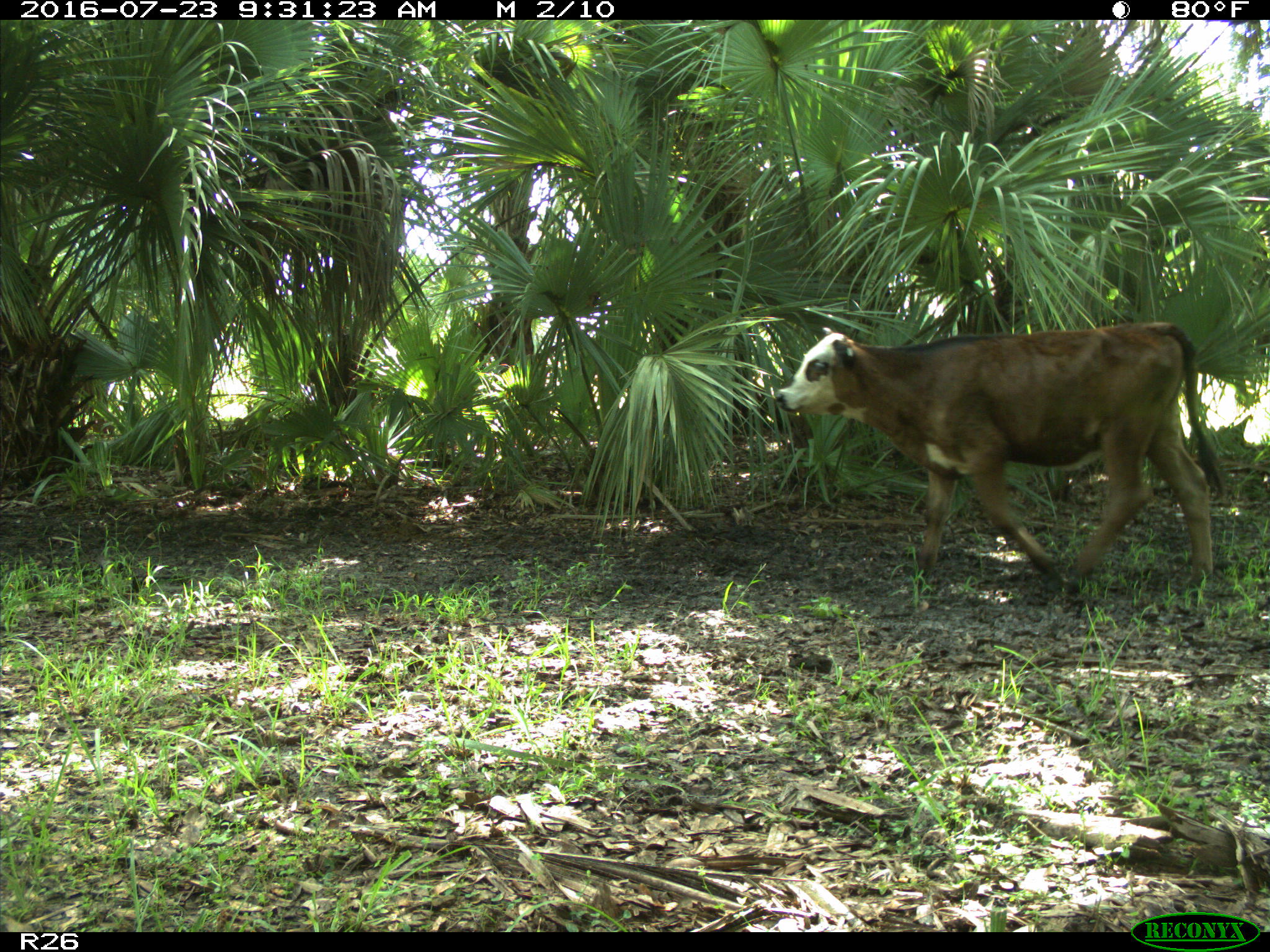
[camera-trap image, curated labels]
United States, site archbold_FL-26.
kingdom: Animalia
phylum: Chordata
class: Mammalia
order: Artiodactyla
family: Bovidae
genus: Bos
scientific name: Bos taurus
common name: domestic cow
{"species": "Bos taurus (domestic cow)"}